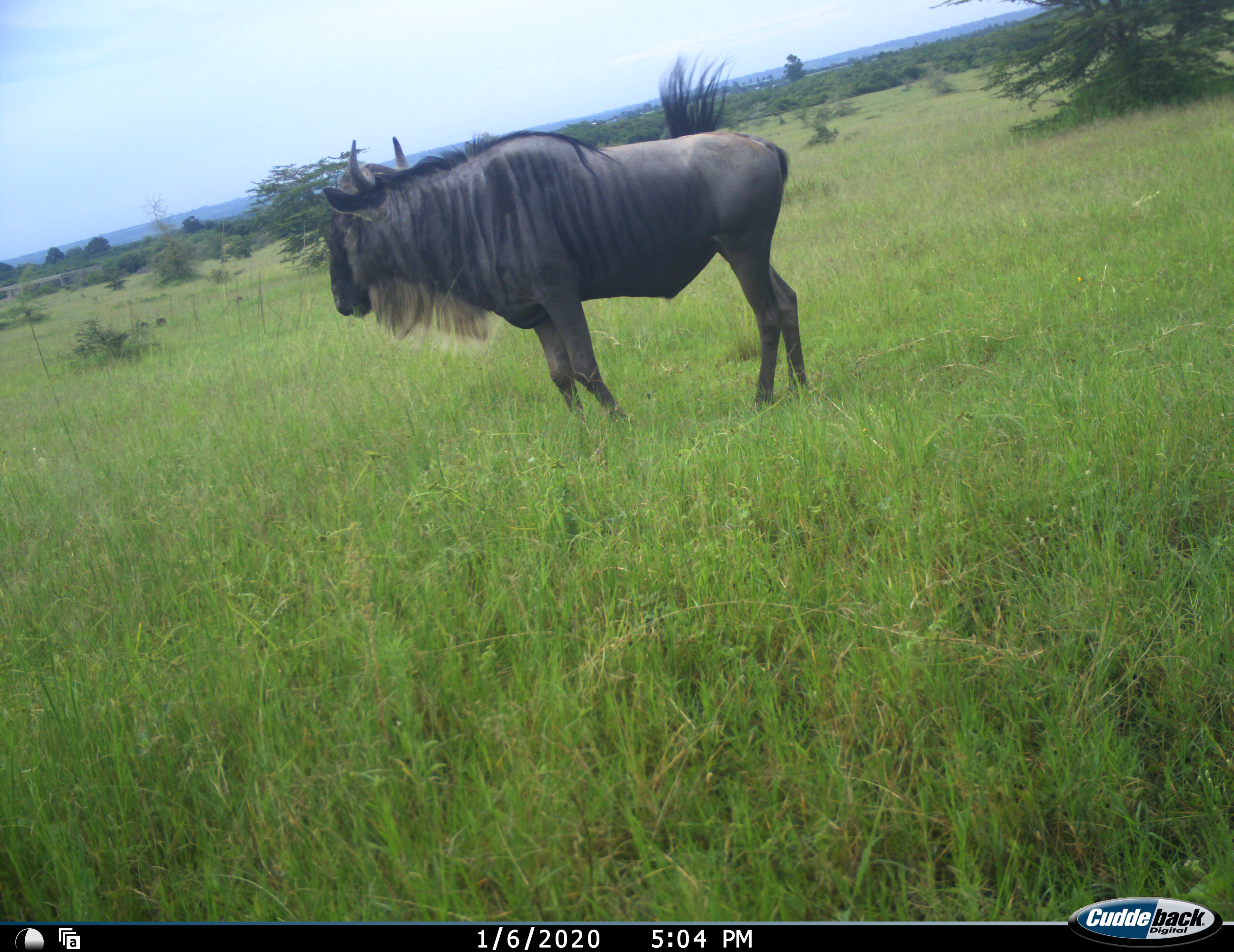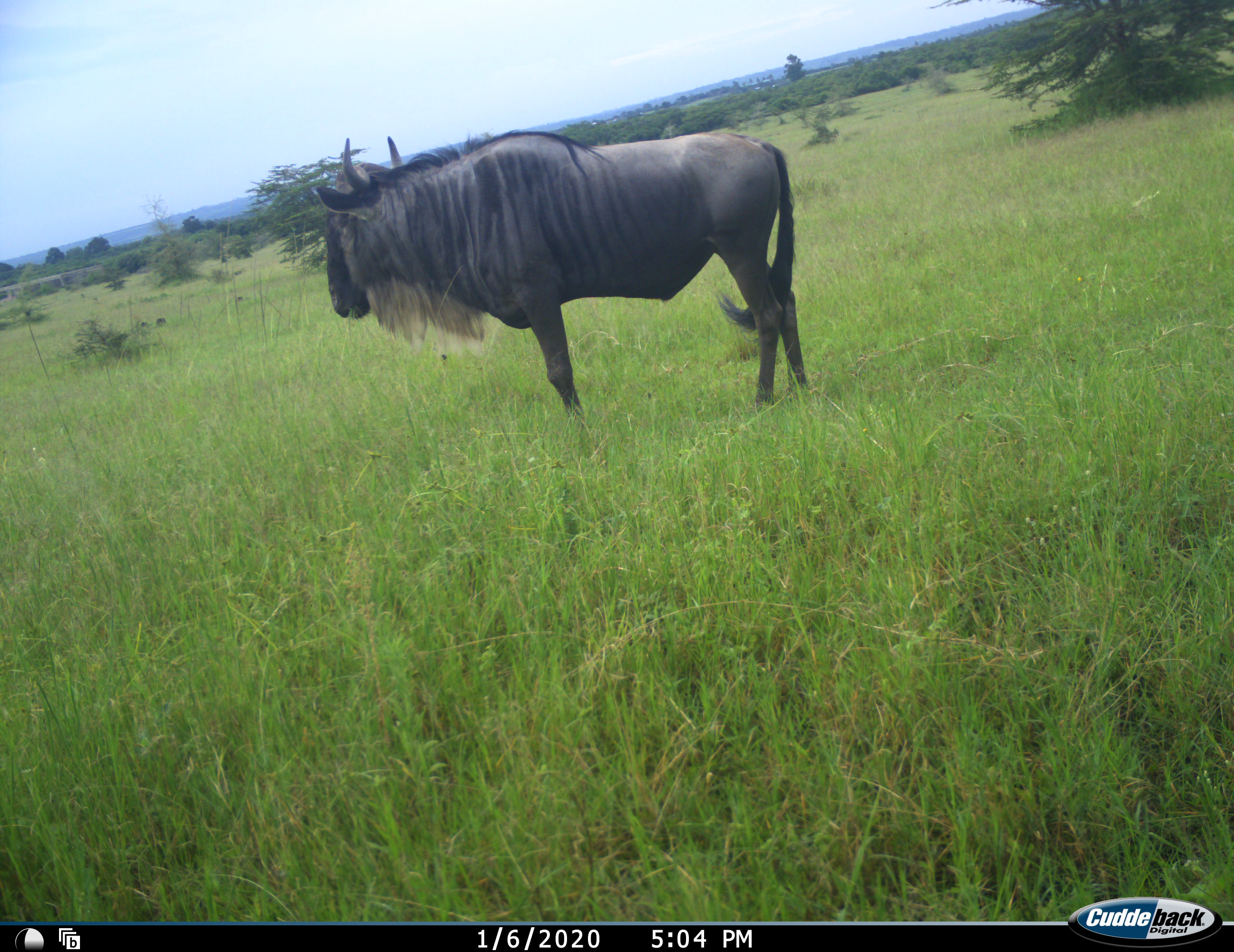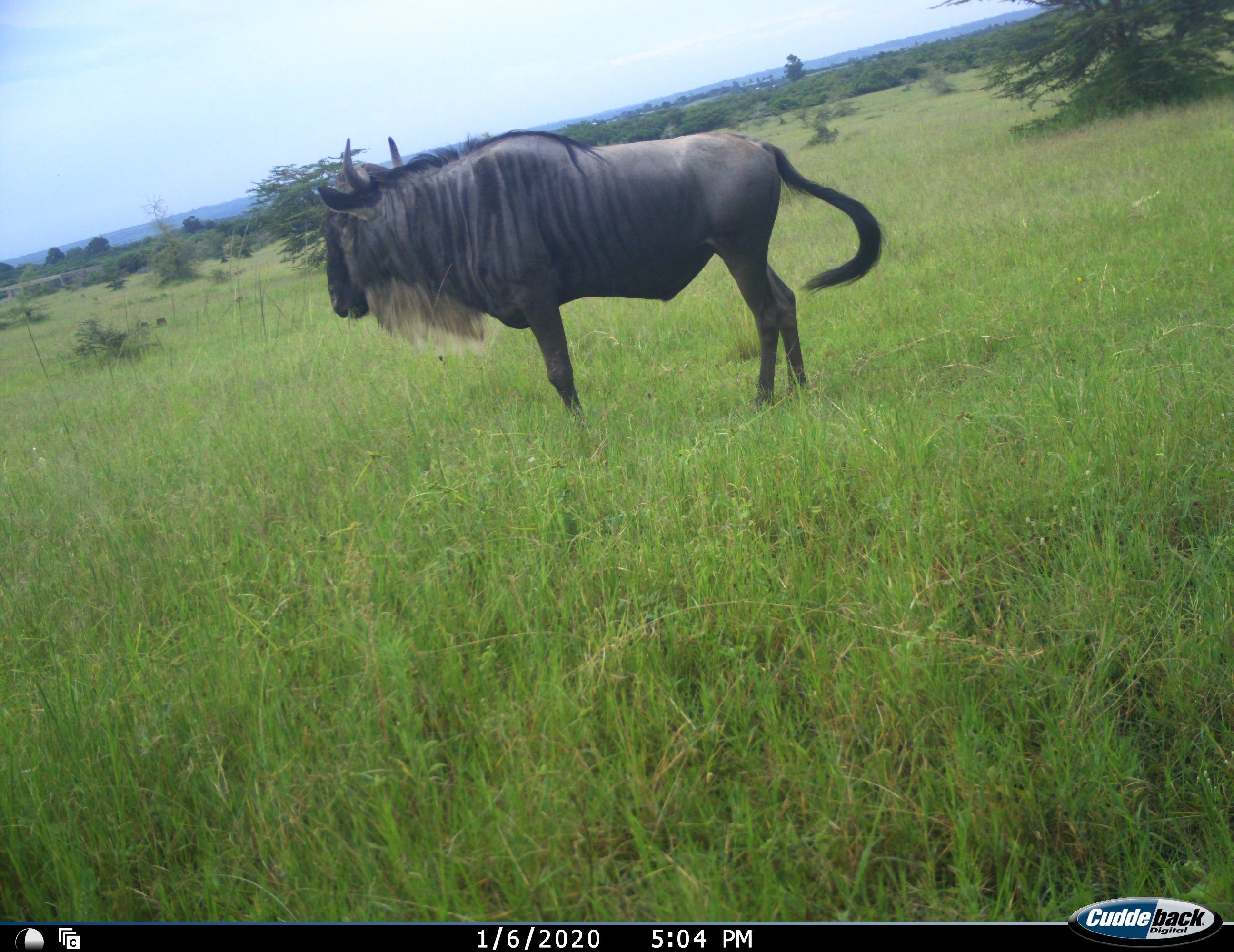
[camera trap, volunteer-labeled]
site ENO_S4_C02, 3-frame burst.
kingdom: Animalia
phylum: Chordata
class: Mammalia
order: Artiodactyla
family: Bovidae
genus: Connochaetes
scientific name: Connochaetes taurinus taurinus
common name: blue wildebeest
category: wildebeestblue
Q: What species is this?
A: Wildebeestblue (blue wildebeest) (Connochaetes taurinus taurinus).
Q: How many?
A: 1.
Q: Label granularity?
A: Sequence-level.